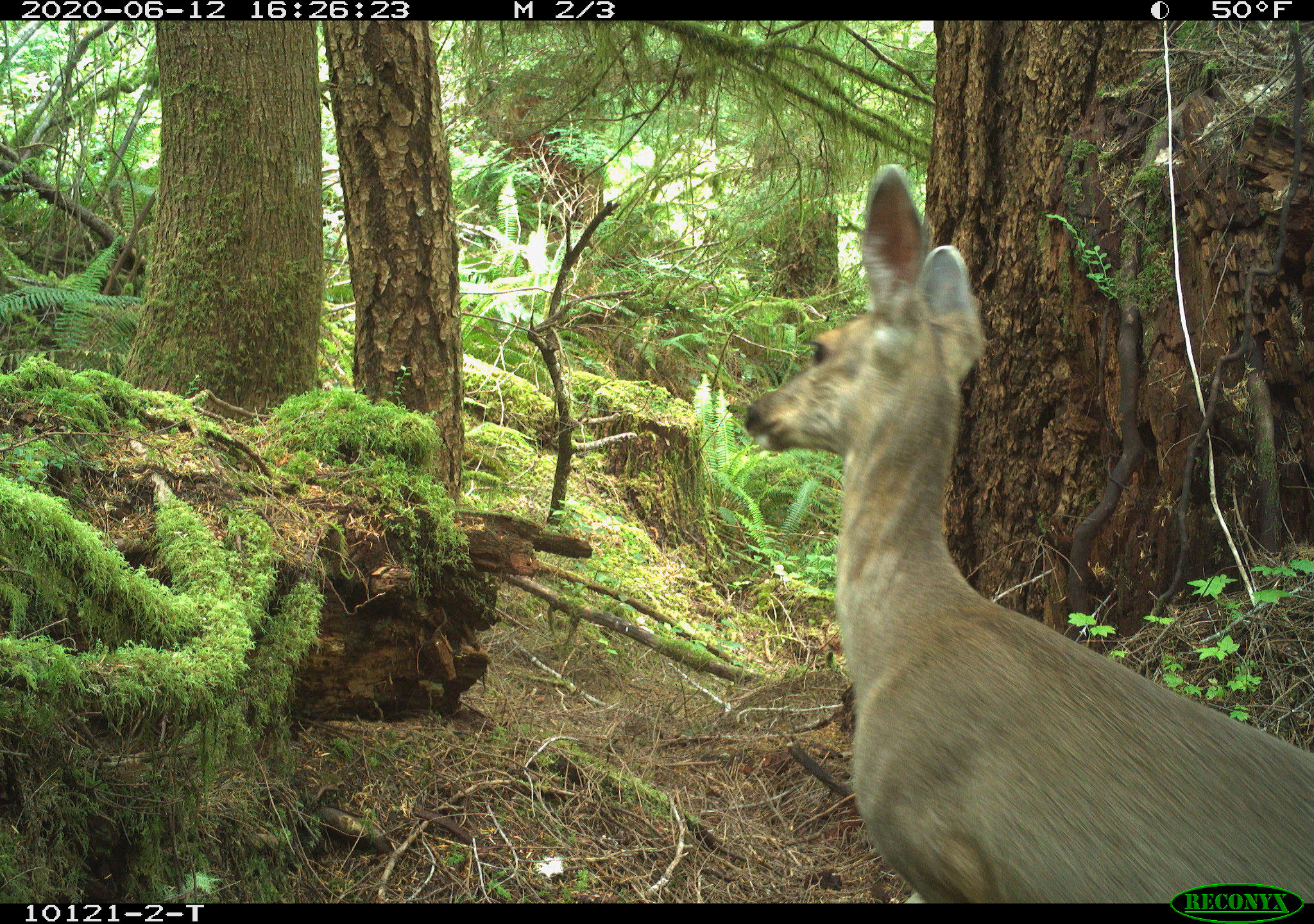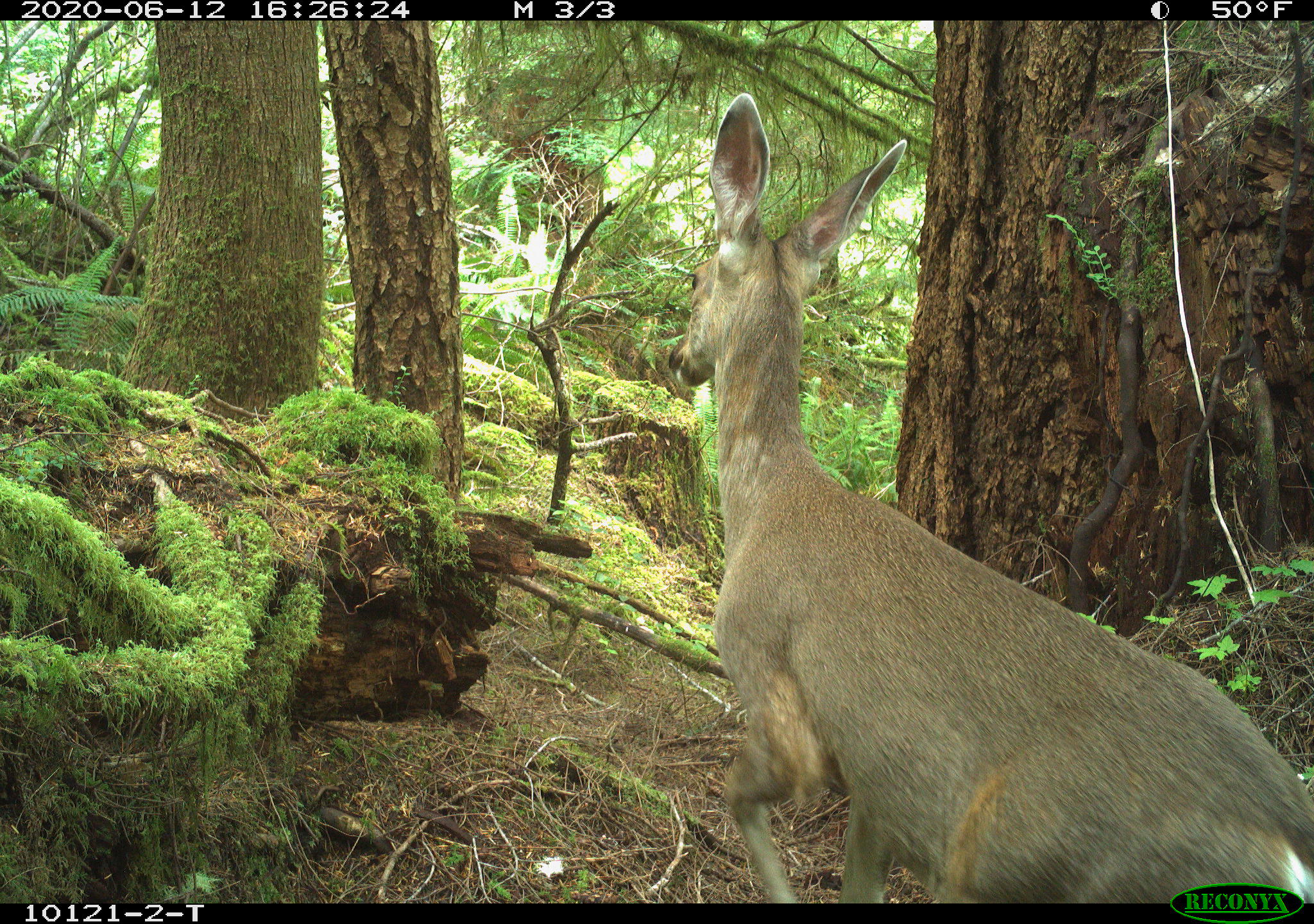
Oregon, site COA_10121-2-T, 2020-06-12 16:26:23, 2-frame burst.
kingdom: Animalia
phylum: Chordata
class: Mammalia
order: Artiodactyla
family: Cervidae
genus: Odocoileus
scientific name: Odocoileus hemionus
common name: black-tailed deer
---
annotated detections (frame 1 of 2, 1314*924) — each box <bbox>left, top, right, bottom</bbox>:
black-tailed deer: <bbox>747, 165, 1307, 873</bbox>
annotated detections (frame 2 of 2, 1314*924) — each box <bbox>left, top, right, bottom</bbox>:
black-tailed deer: <bbox>655, 69, 1303, 873</bbox>